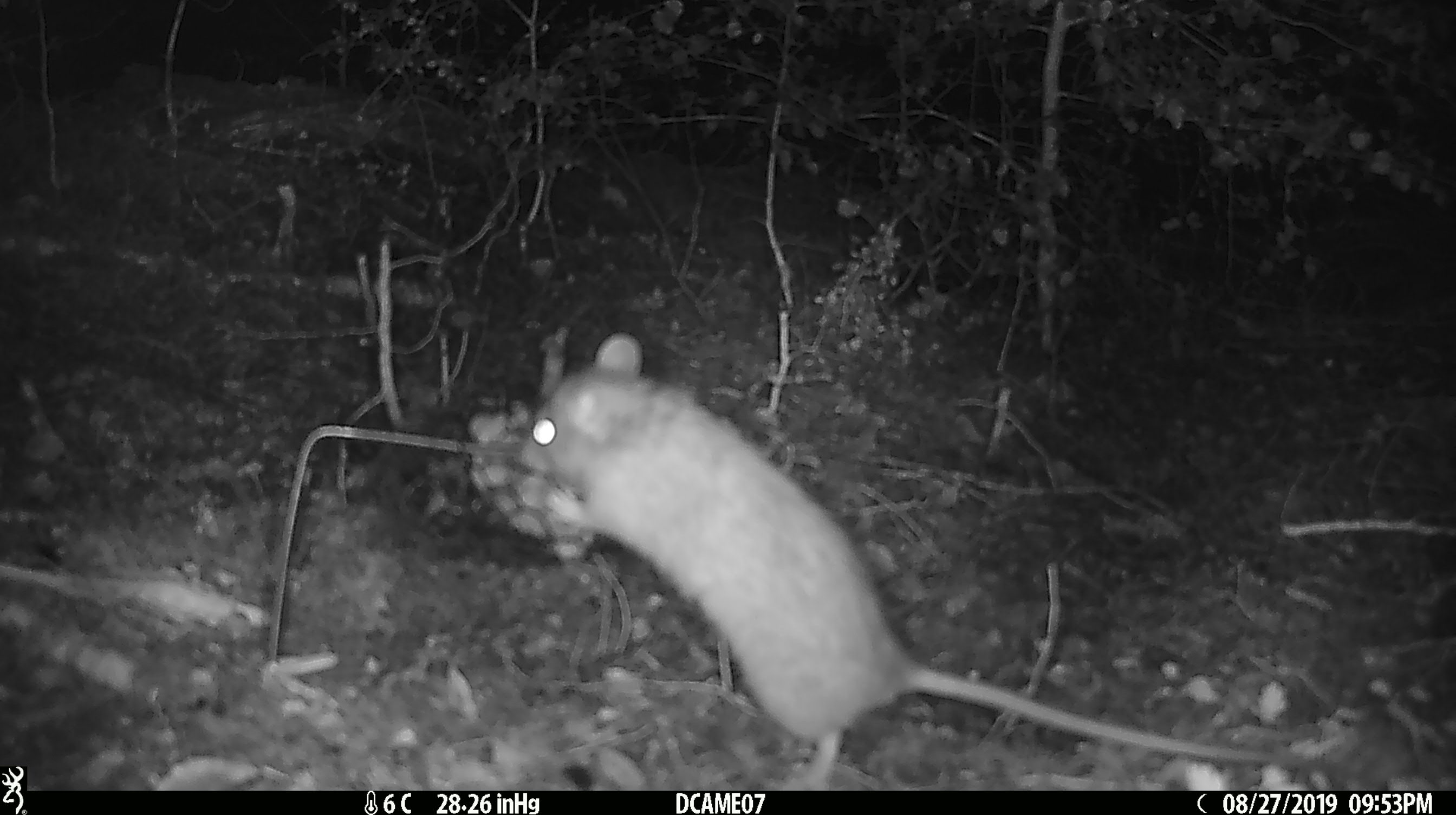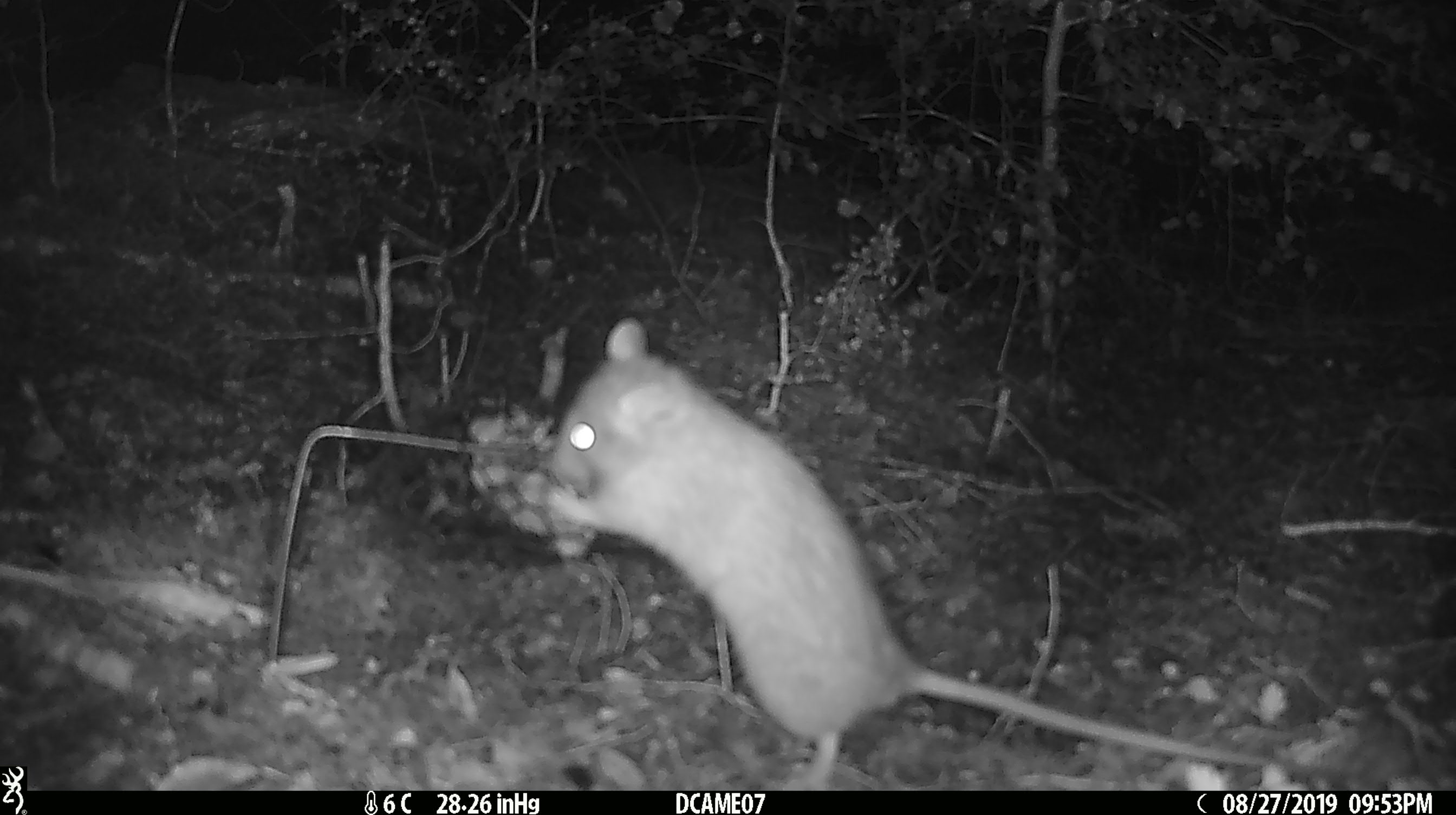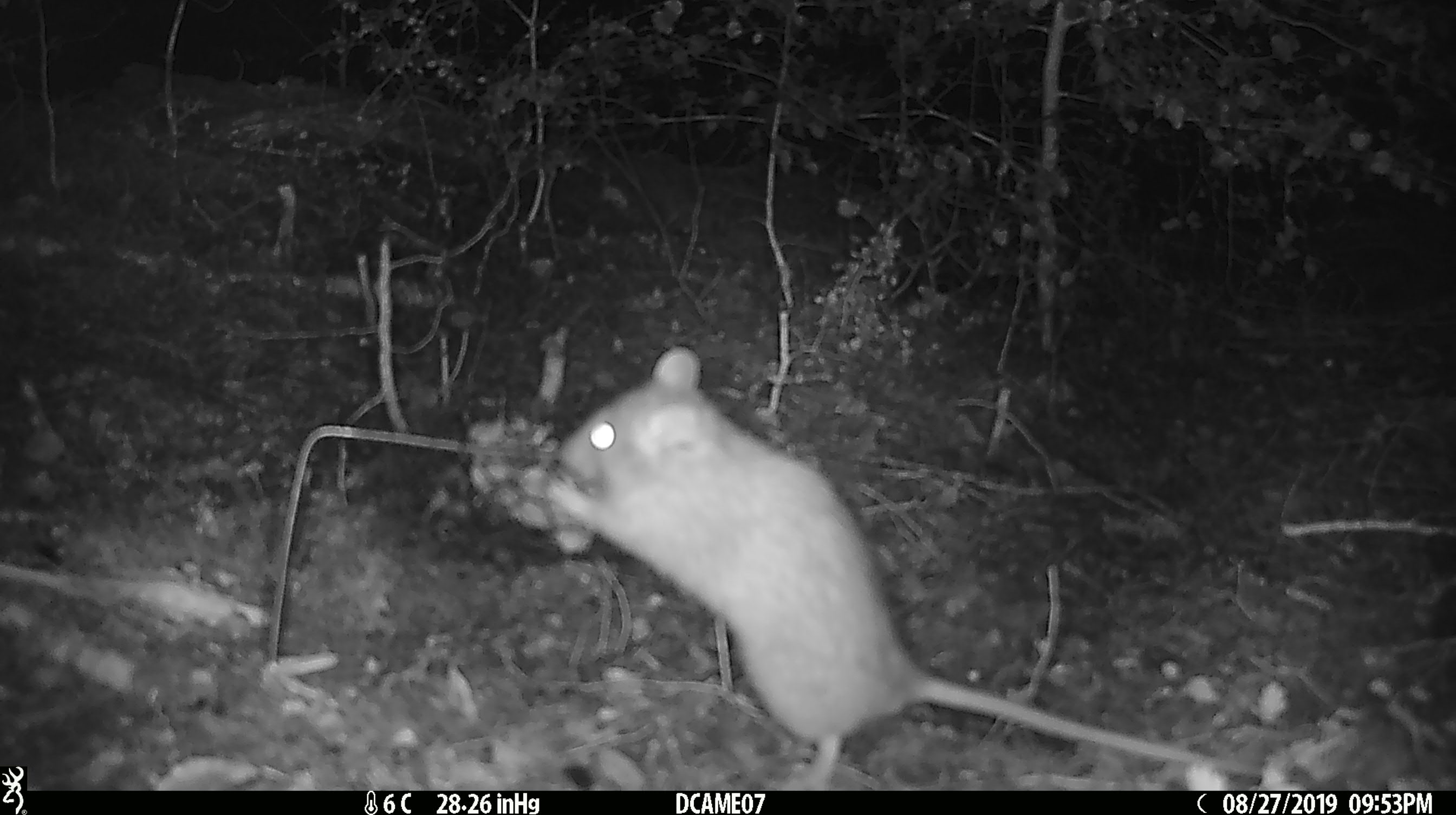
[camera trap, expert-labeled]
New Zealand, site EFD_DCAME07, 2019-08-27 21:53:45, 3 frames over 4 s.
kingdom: Animalia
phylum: Chordata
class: Mammalia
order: Rodentia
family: Muridae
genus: Rattus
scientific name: Rattus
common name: rat